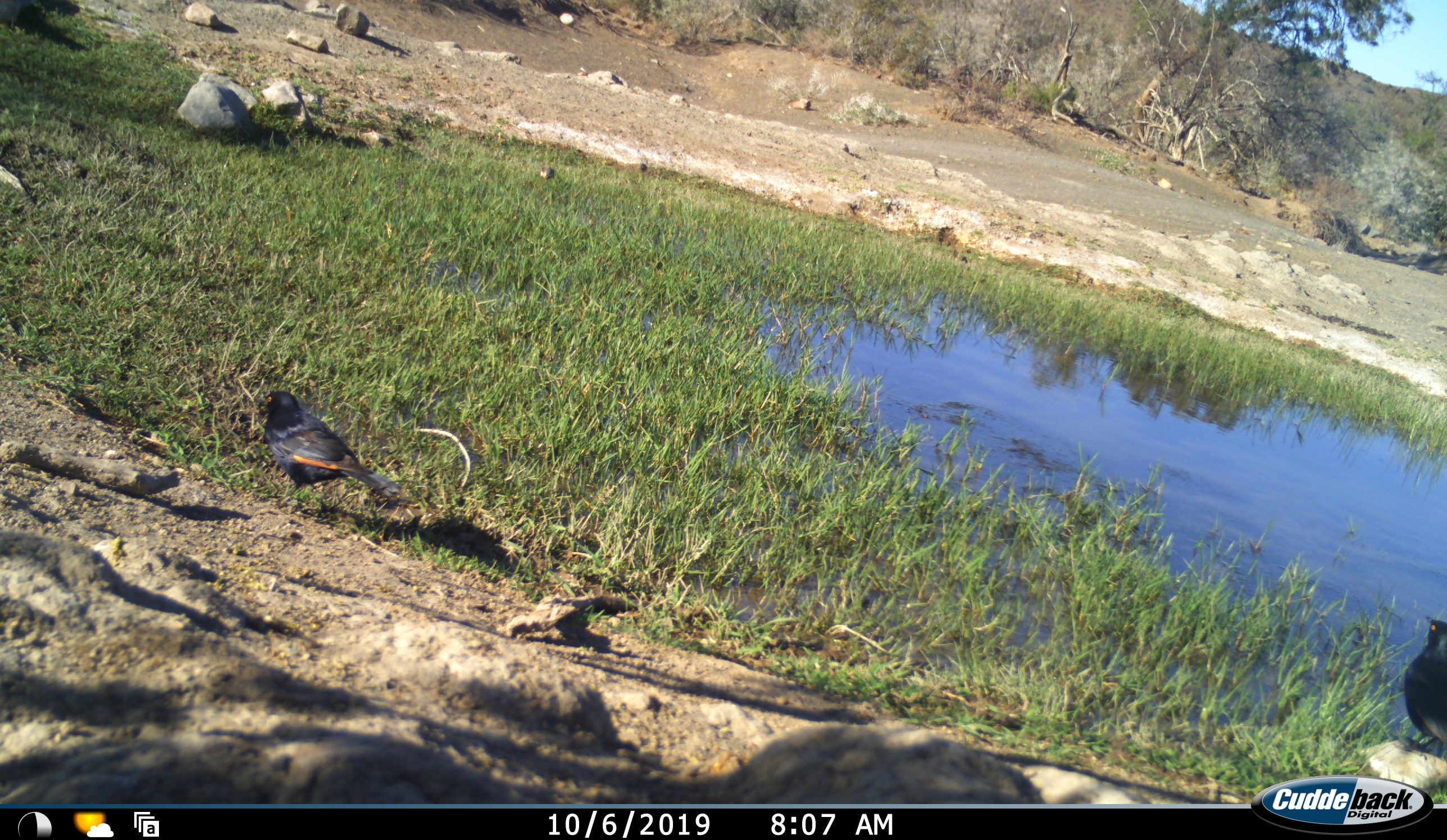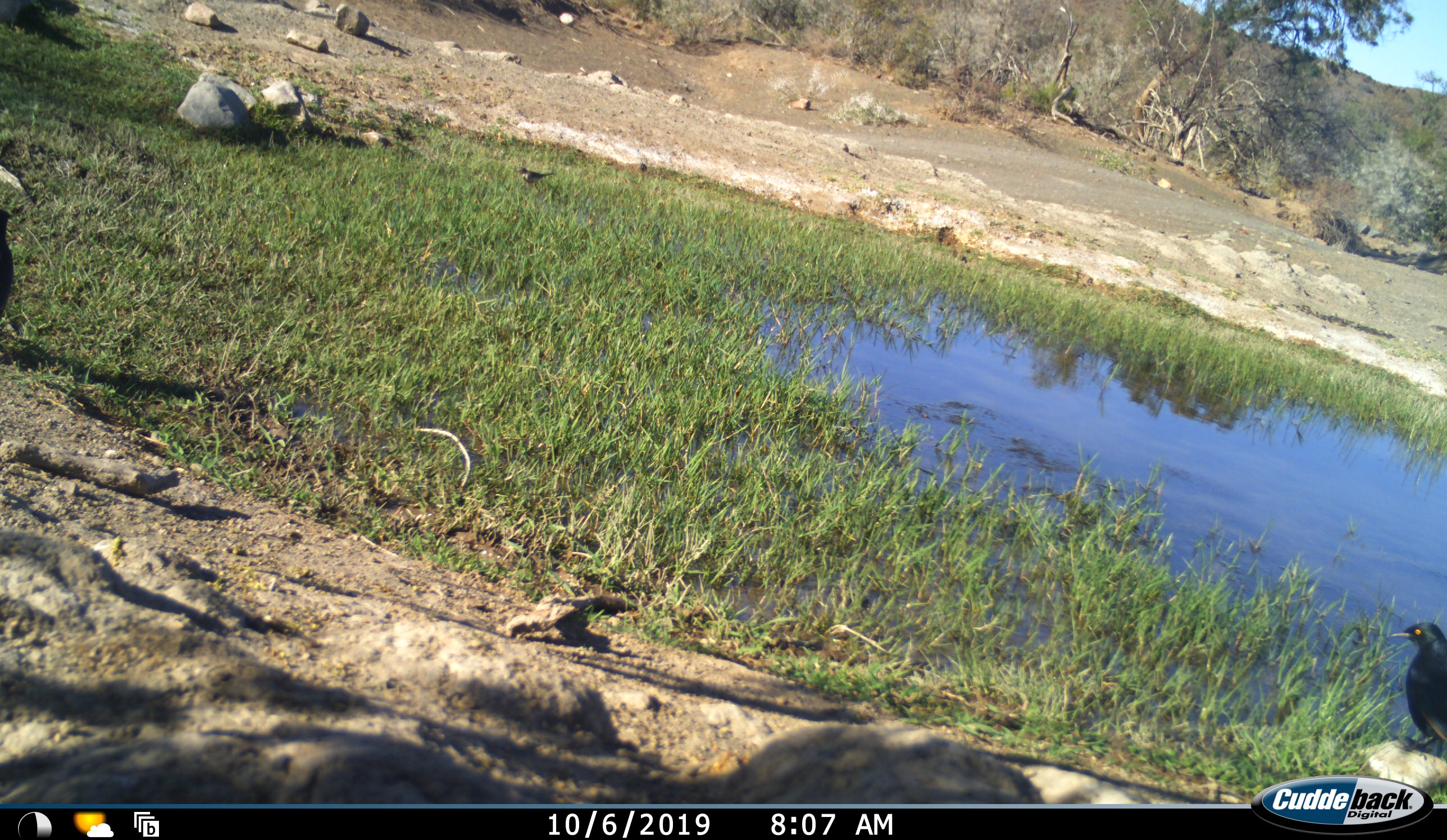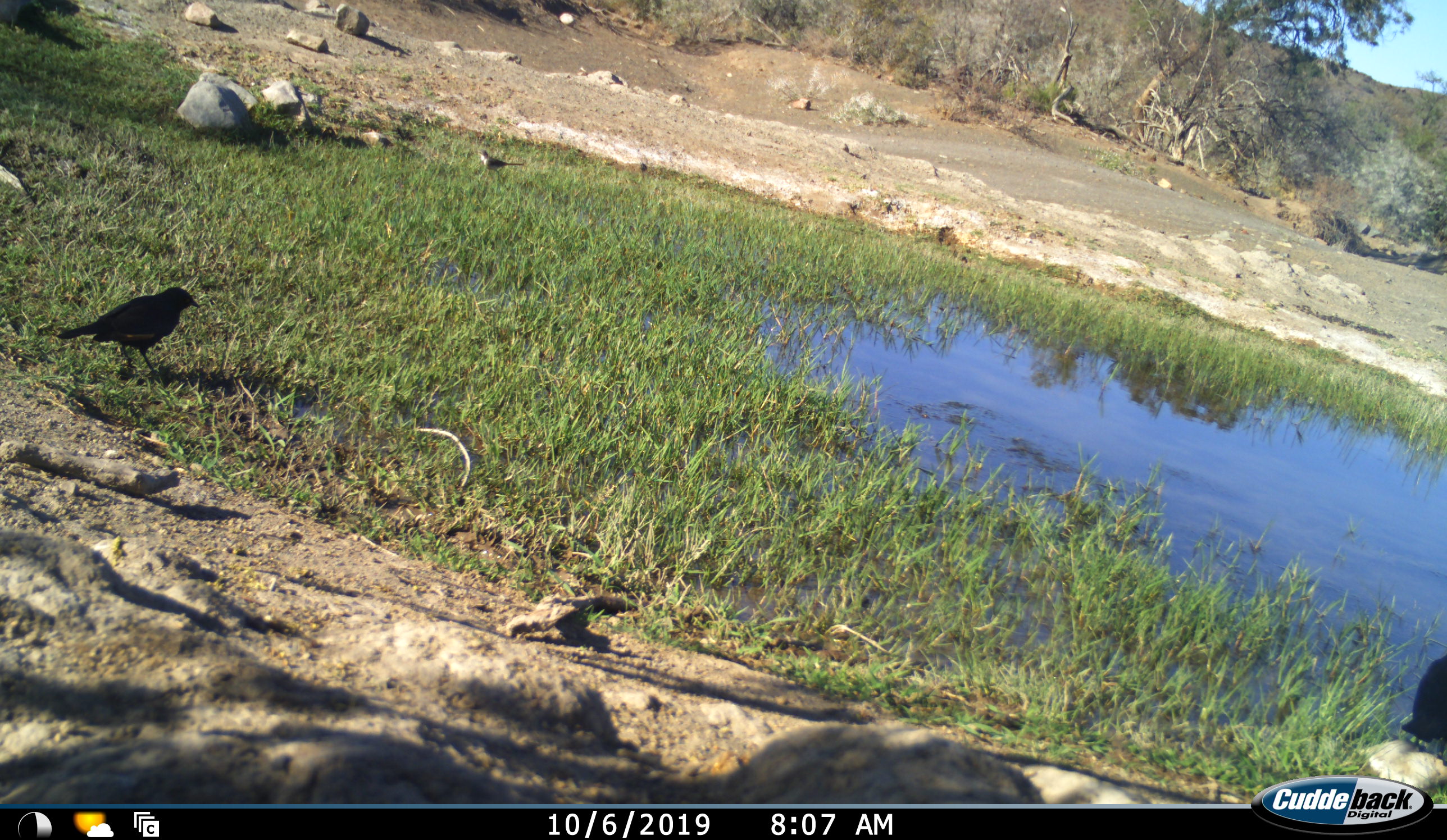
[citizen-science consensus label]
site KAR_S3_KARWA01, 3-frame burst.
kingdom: Animalia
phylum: Chordata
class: Aves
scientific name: Aves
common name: bird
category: birdother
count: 3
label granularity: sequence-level